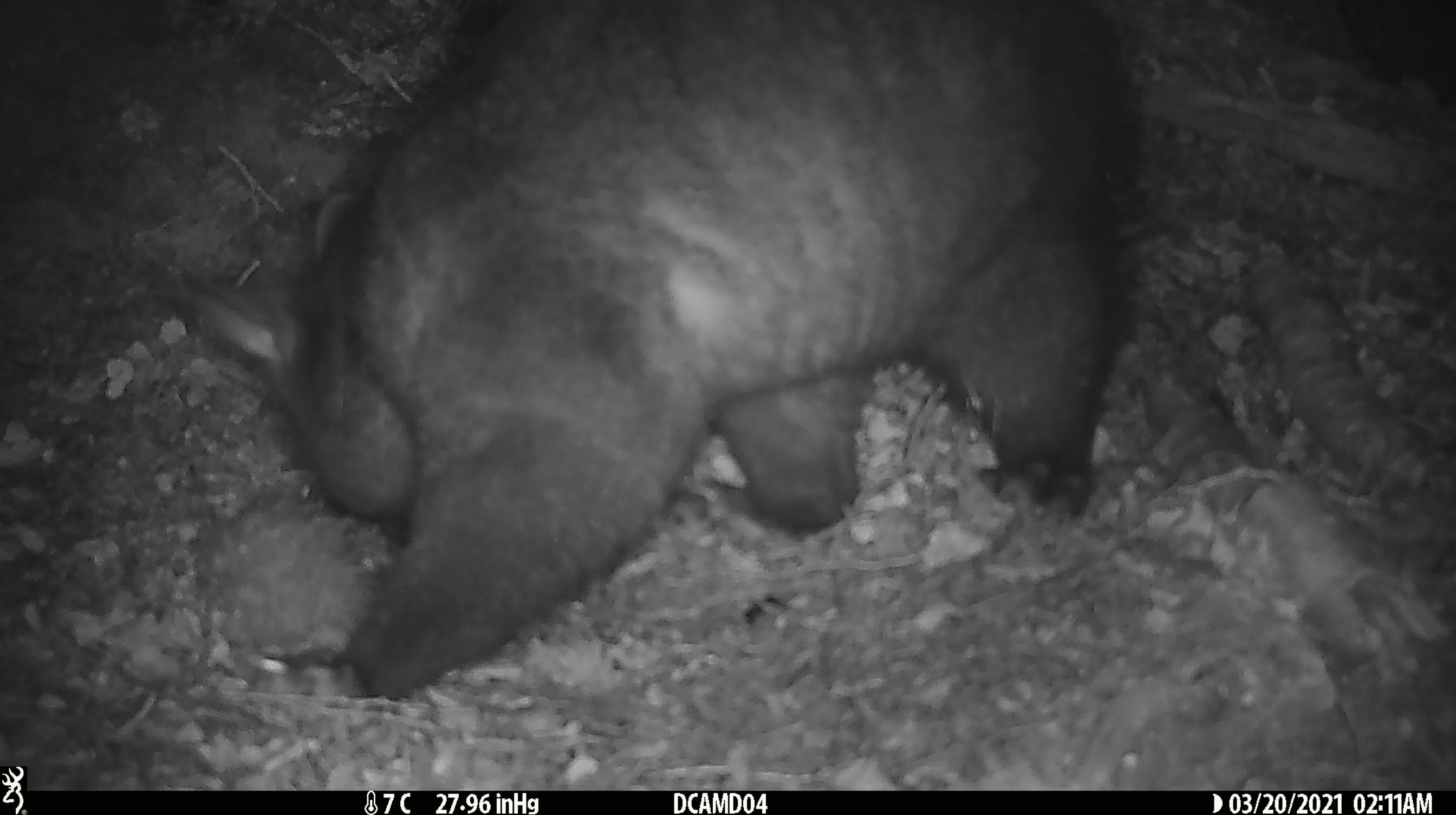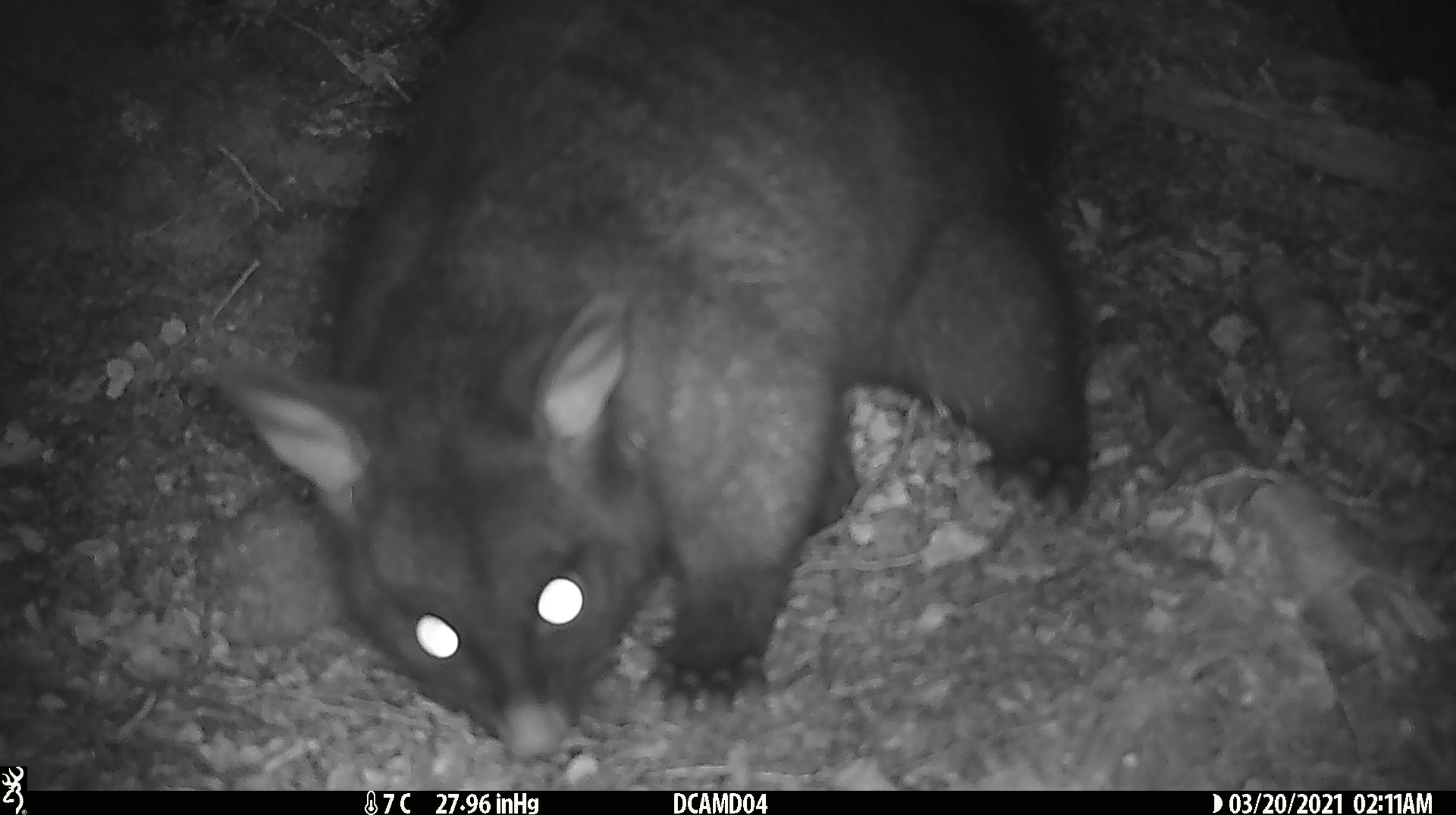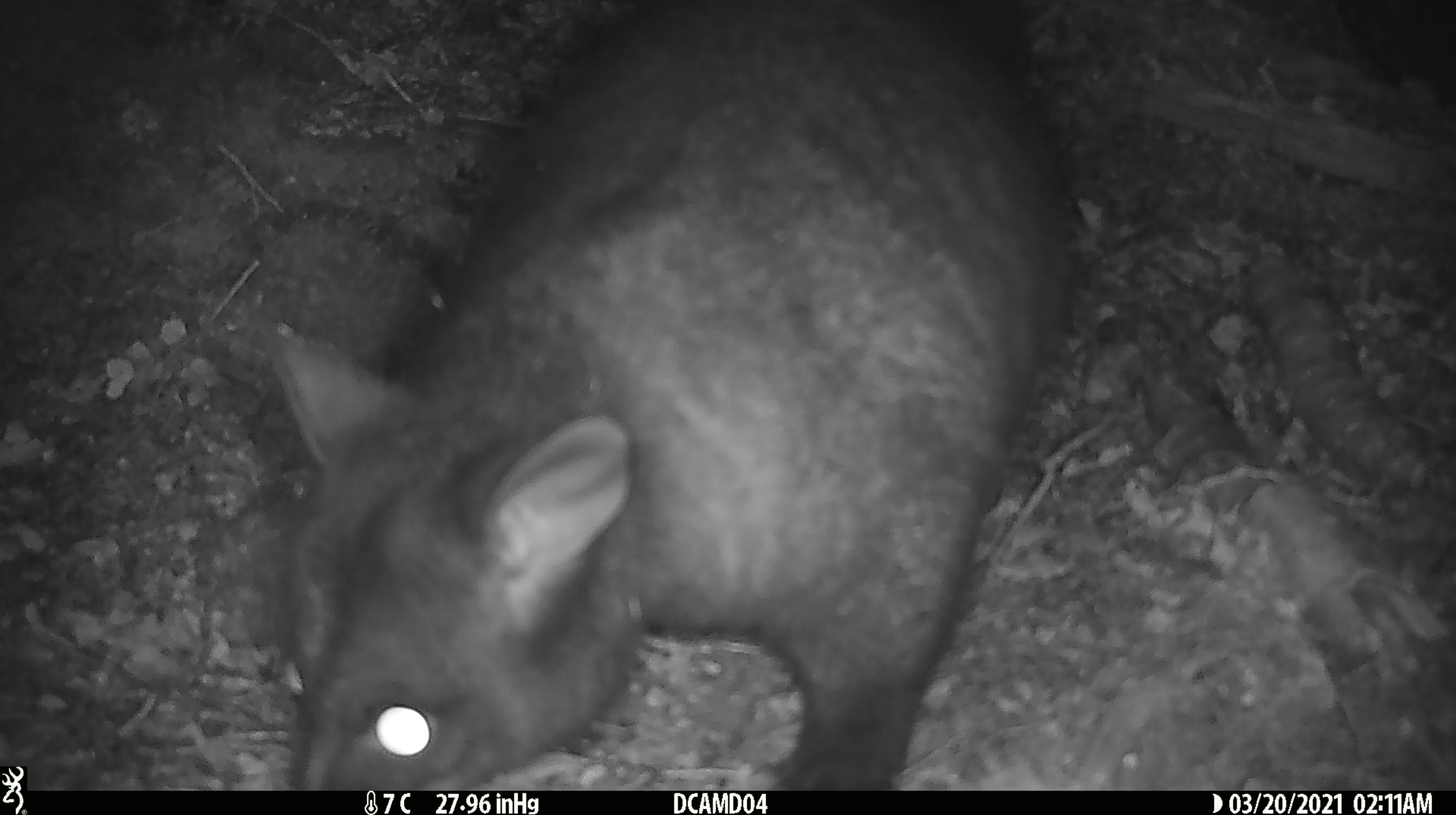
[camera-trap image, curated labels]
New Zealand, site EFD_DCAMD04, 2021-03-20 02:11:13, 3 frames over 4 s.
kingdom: Animalia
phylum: Chordata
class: Mammalia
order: Diprotodontia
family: Phalangeridae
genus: Trichosurus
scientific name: Trichosurus vulpecula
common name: common brushtail possum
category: possum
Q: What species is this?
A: Possum (common brushtail possum) (Trichosurus vulpecula).